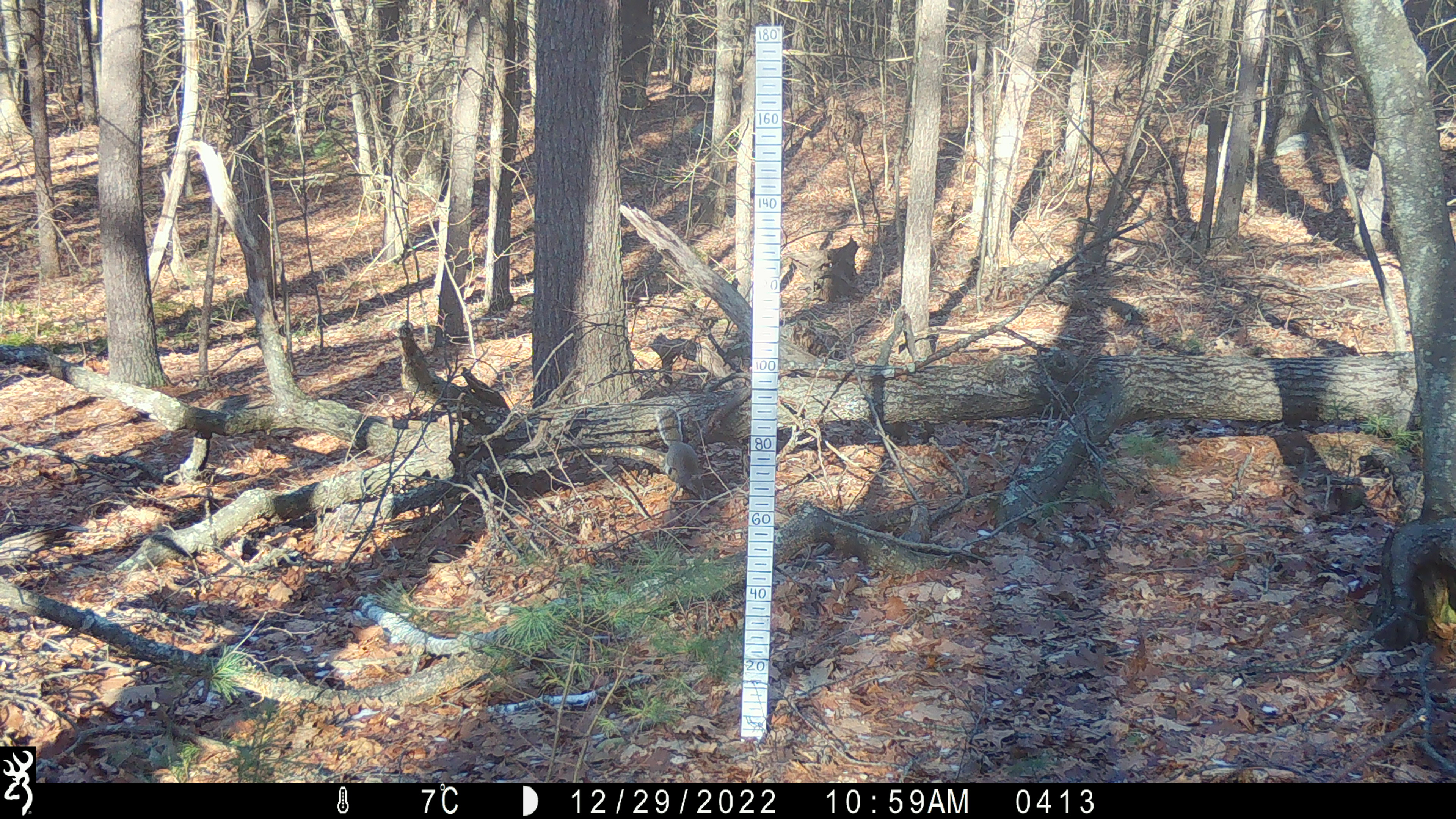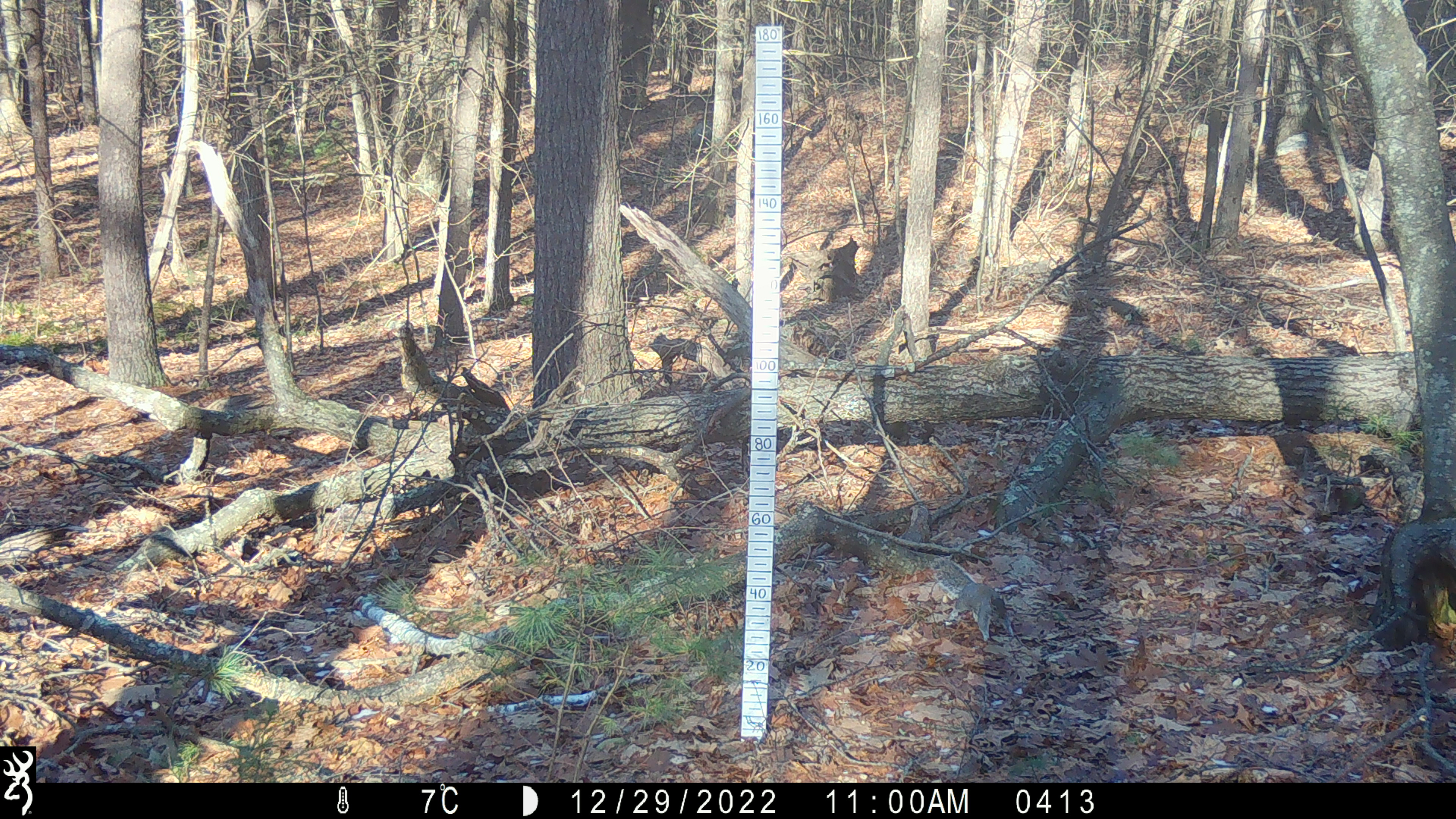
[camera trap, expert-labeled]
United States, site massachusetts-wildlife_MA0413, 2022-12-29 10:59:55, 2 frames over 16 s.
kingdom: Animalia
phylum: Chordata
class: Mammalia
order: Rodentia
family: Sciuridae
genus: Sciurus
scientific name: Sciurus carolinensis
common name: gray squirrel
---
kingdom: Animalia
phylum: Chordata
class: Mammalia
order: Rodentia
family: Sciuridae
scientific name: Sciuridae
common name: squirrel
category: squirrel sp.